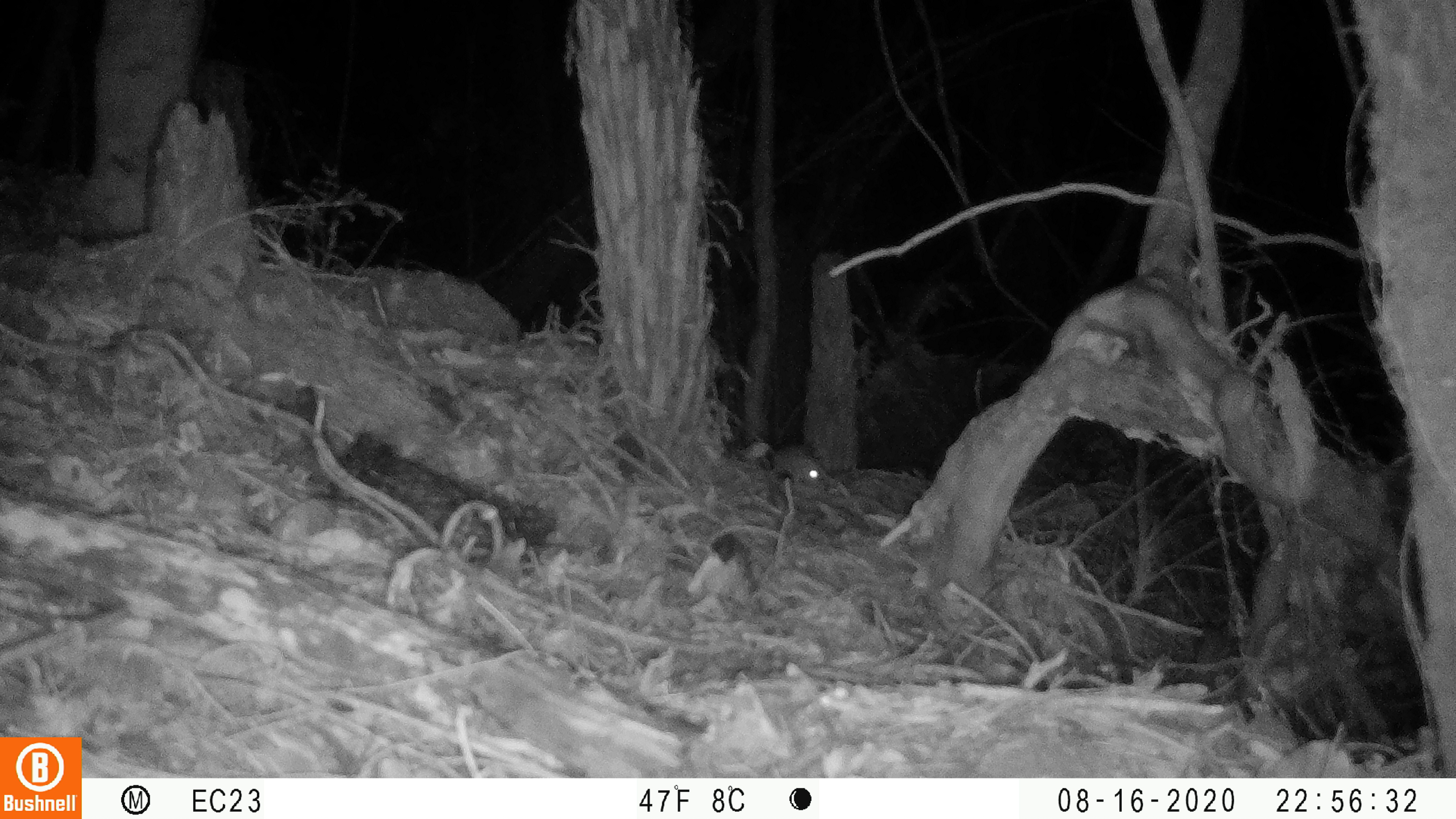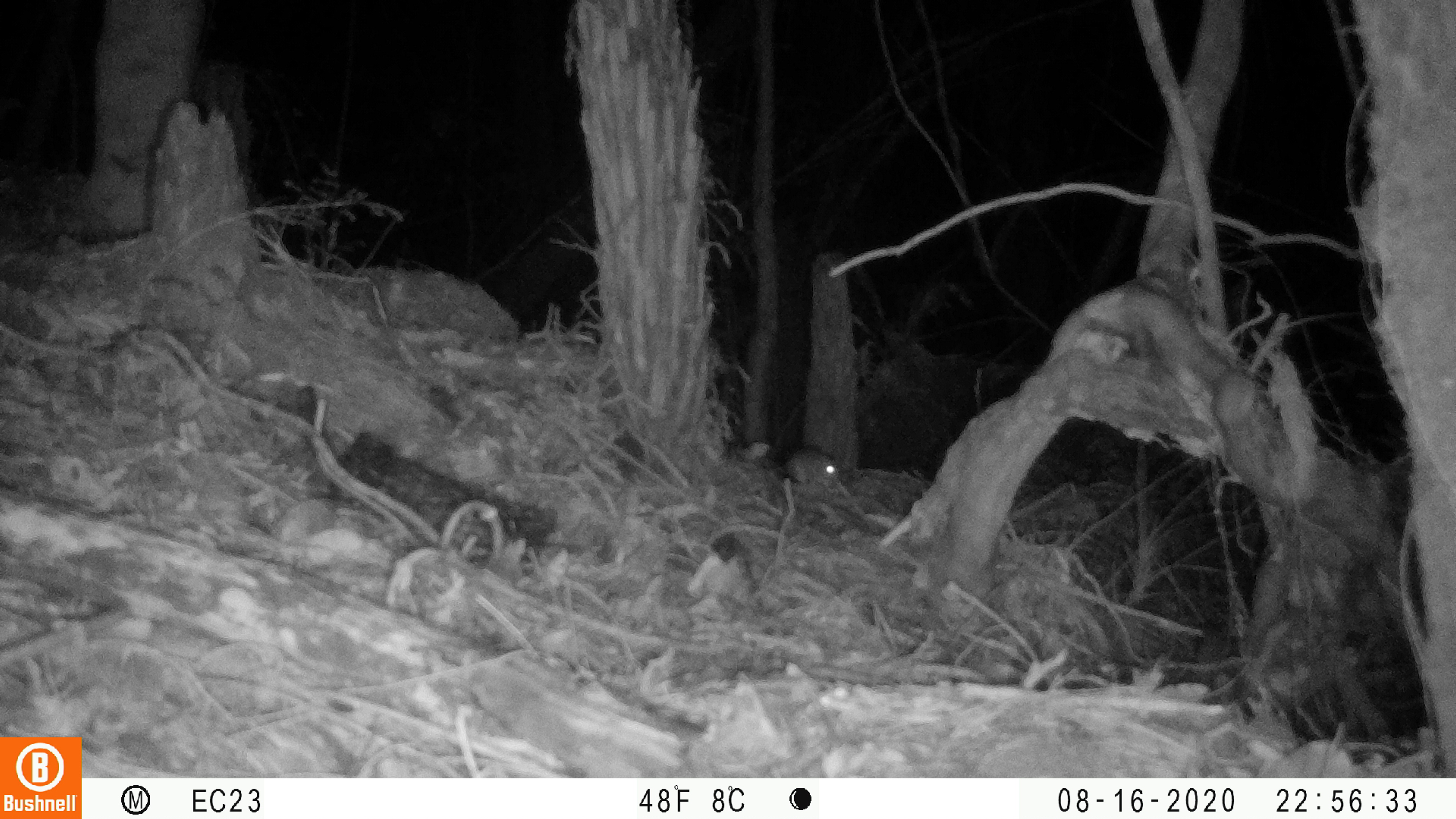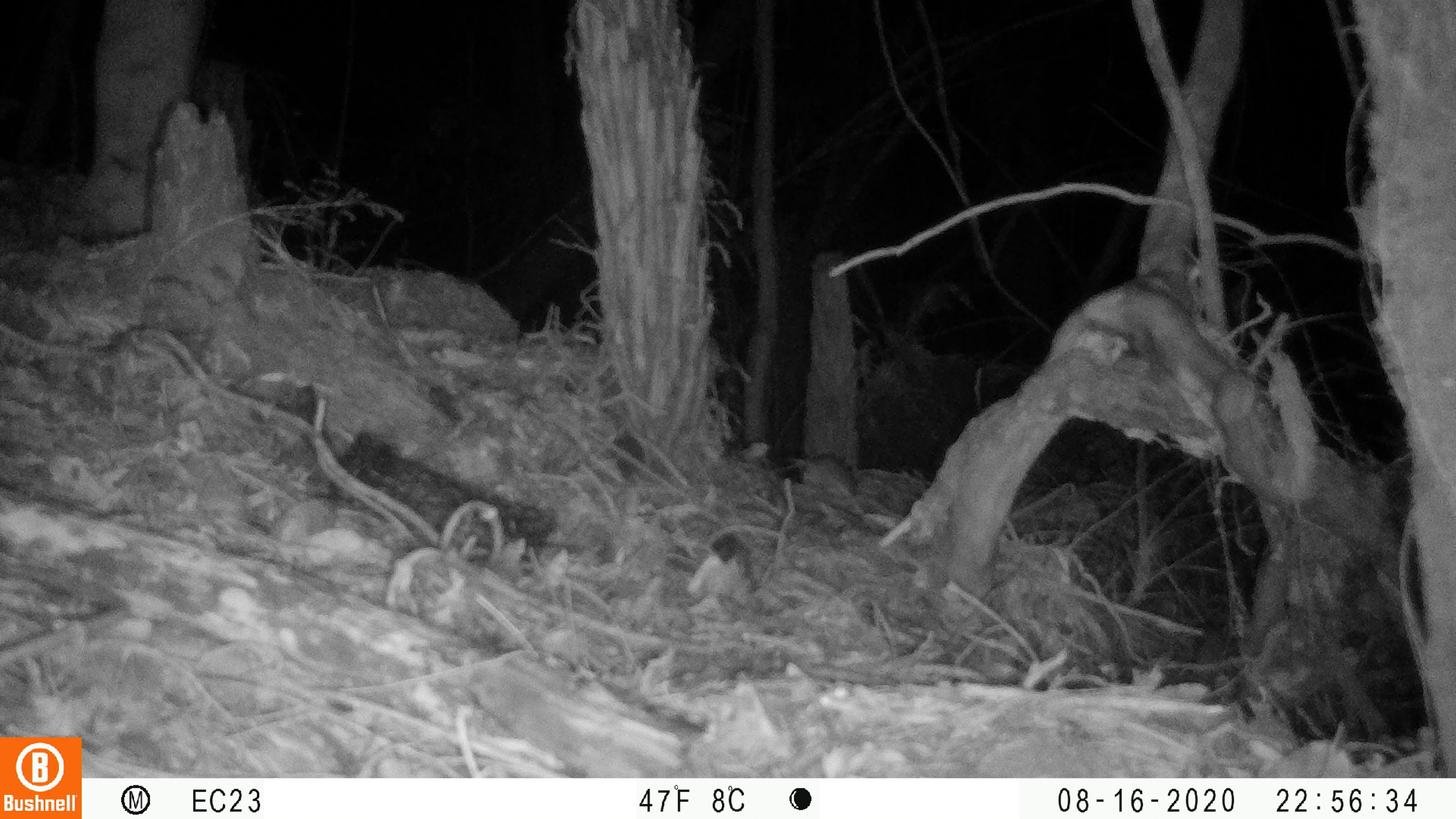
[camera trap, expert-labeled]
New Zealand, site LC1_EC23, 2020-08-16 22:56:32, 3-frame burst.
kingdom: Animalia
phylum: Chordata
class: Mammalia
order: Rodentia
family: Muridae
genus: Rattus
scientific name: Rattus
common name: rat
Rat (Rattus).